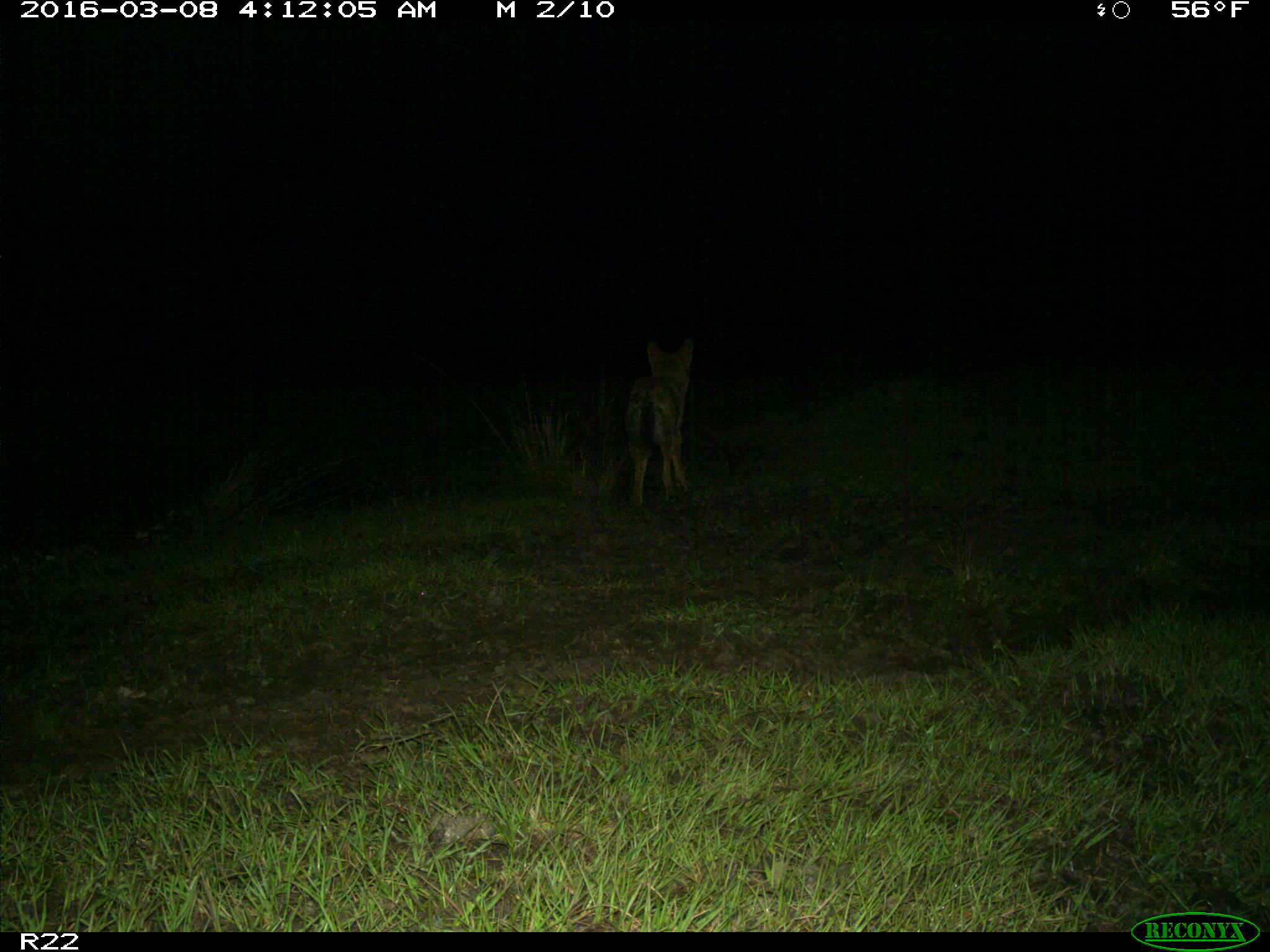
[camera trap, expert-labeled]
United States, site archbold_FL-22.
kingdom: Animalia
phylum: Chordata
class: Mammalia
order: Carnivora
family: Canidae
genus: Canis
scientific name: Canis latrans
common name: coyote